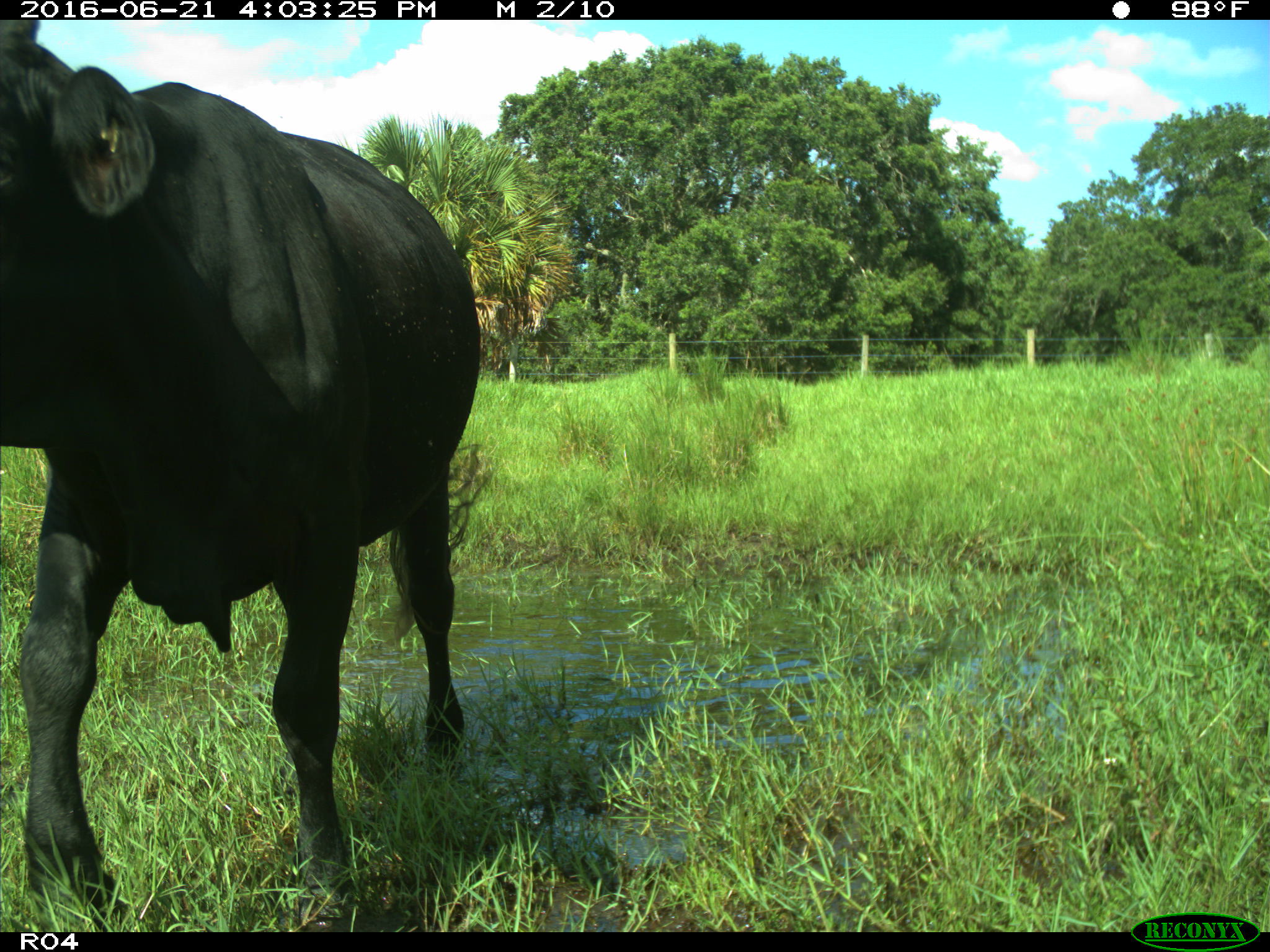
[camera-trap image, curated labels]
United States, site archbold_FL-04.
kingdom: Animalia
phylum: Chordata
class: Mammalia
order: Artiodactyla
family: Bovidae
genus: Bos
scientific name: Bos taurus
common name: domestic cow